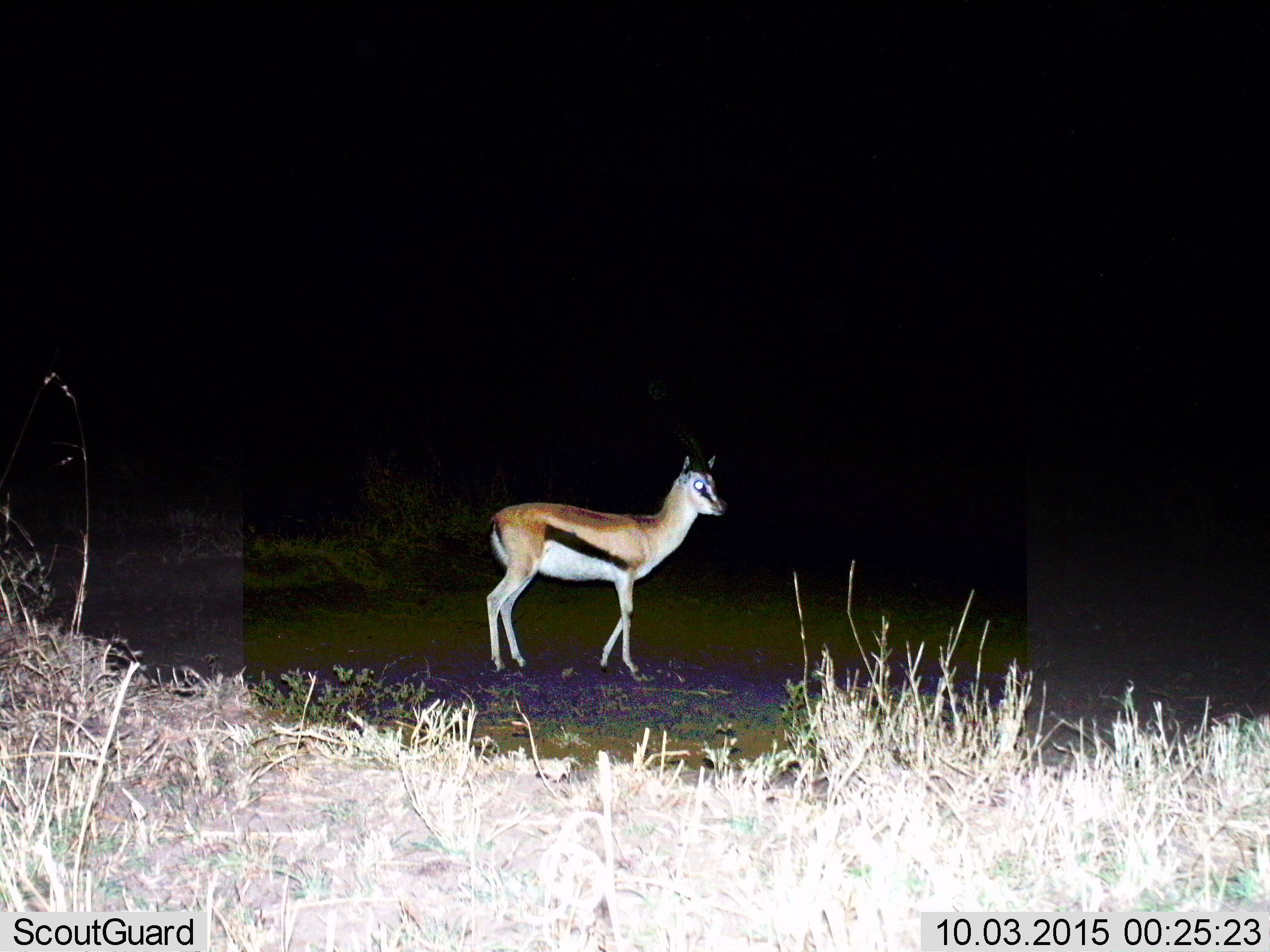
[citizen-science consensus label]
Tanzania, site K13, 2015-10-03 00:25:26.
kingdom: Animalia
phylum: Chordata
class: Mammalia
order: Artiodactyla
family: Bovidae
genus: Eudorcas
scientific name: Eudorcas thomsonii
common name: thomson's gazelle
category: gazellethomsons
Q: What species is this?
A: Gazellethomsons (thomson's gazelle) (Eudorcas thomsonii).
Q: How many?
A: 1.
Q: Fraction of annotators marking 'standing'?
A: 100%.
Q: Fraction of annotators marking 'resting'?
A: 0%.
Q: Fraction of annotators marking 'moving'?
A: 0%.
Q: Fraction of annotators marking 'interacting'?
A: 0%.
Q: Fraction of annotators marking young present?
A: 0%.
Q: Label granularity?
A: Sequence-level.